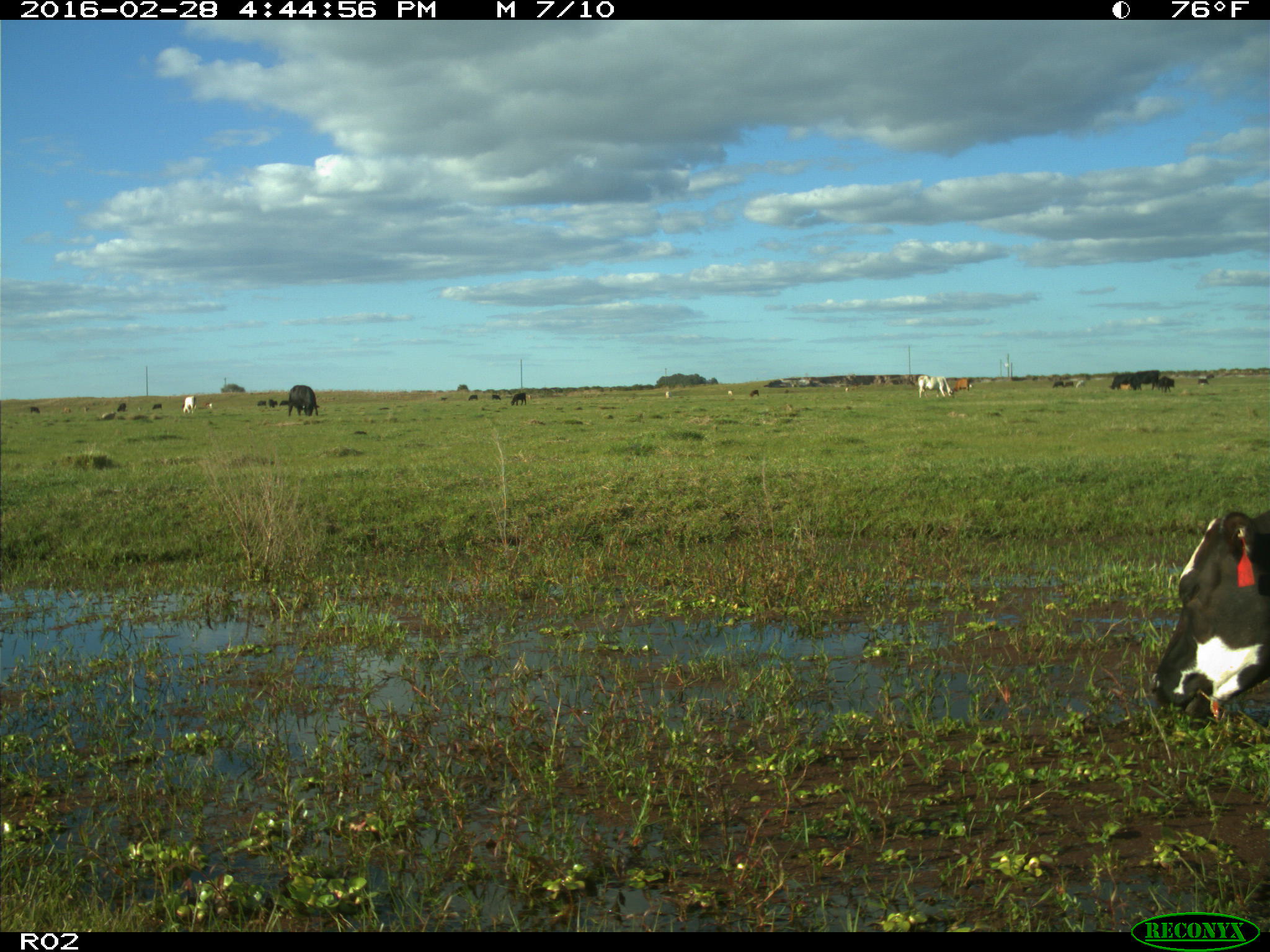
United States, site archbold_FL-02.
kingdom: Animalia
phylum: Chordata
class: Mammalia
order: Artiodactyla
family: Bovidae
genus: Bos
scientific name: Bos taurus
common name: domestic cow